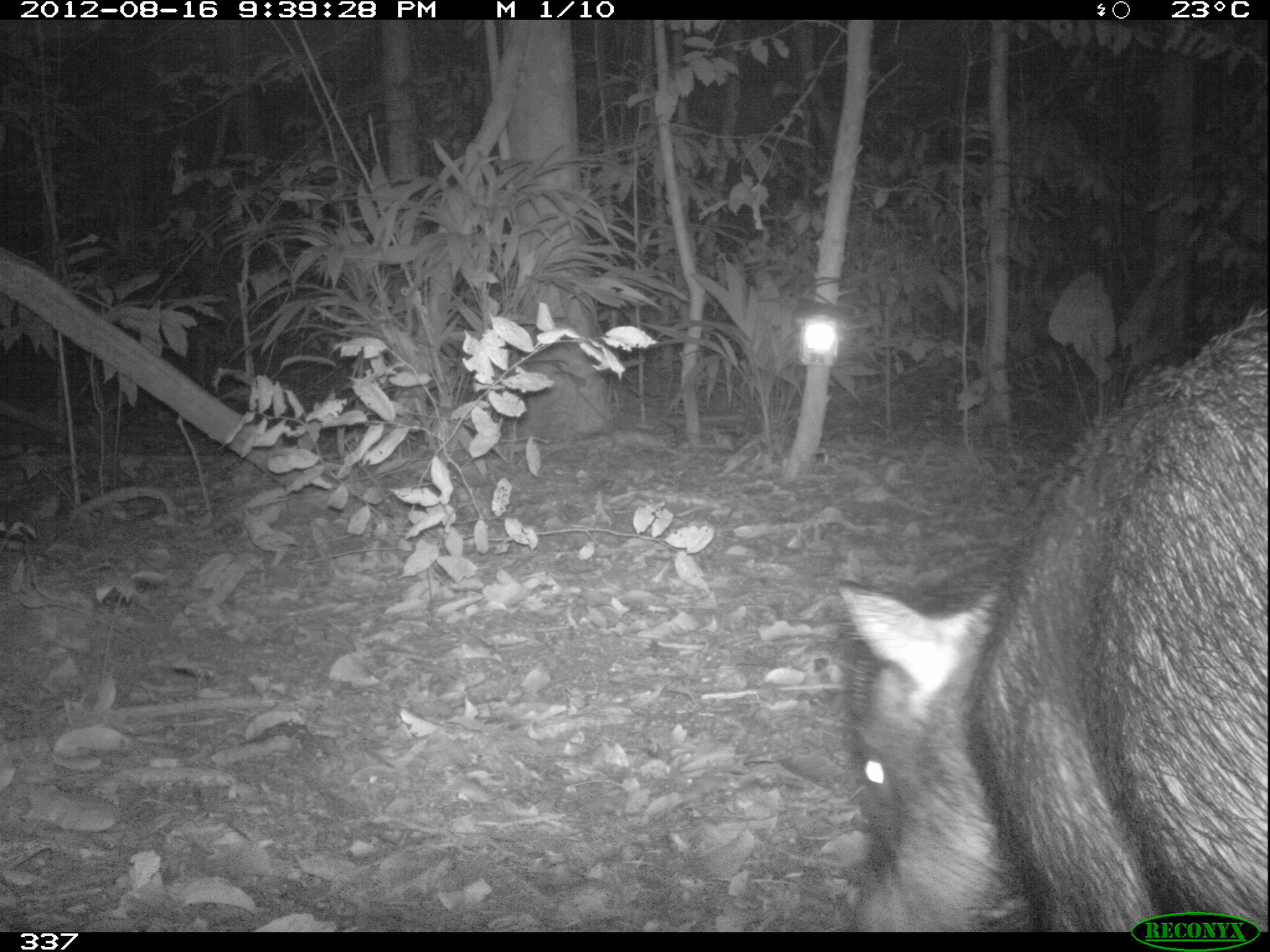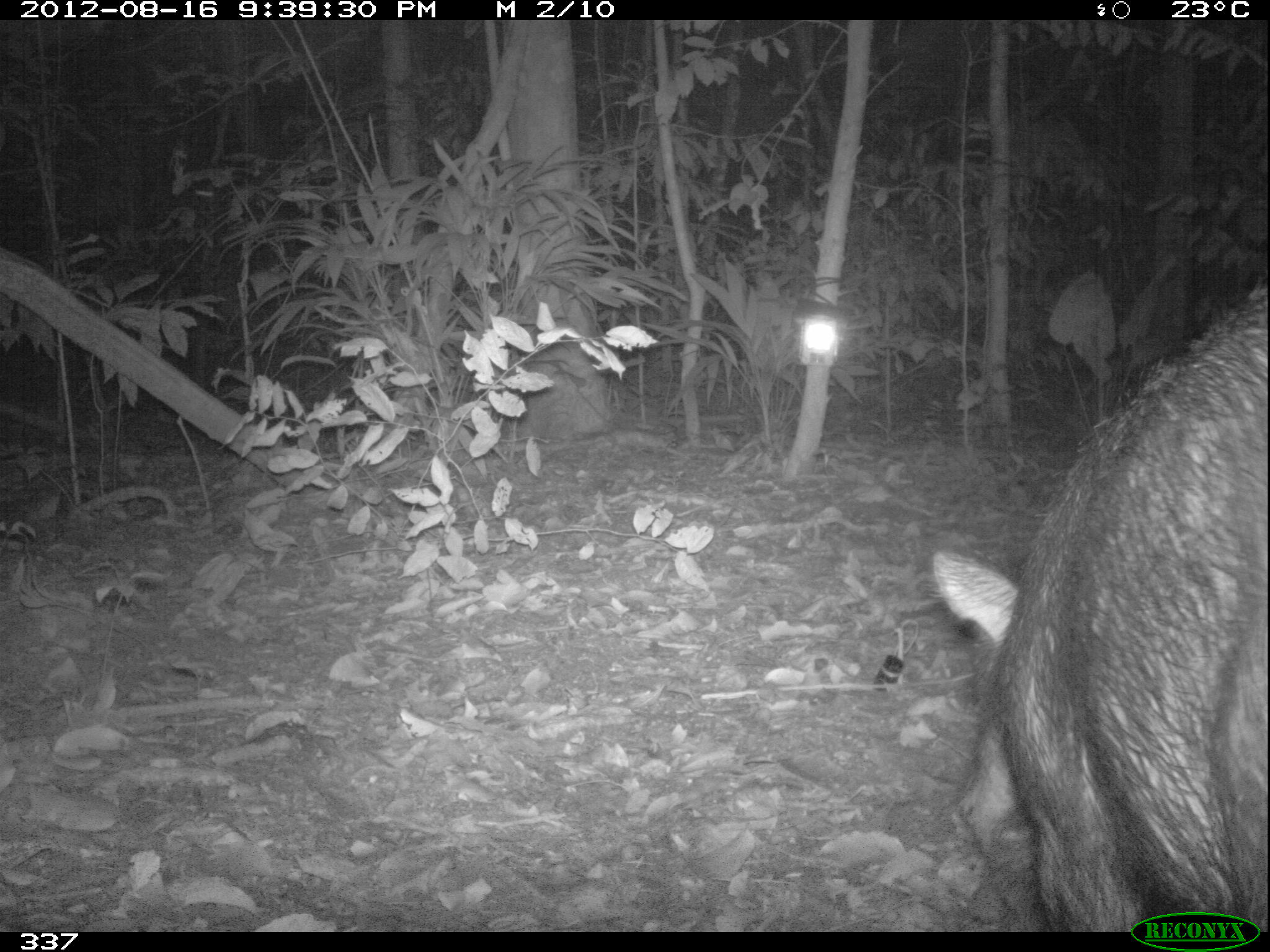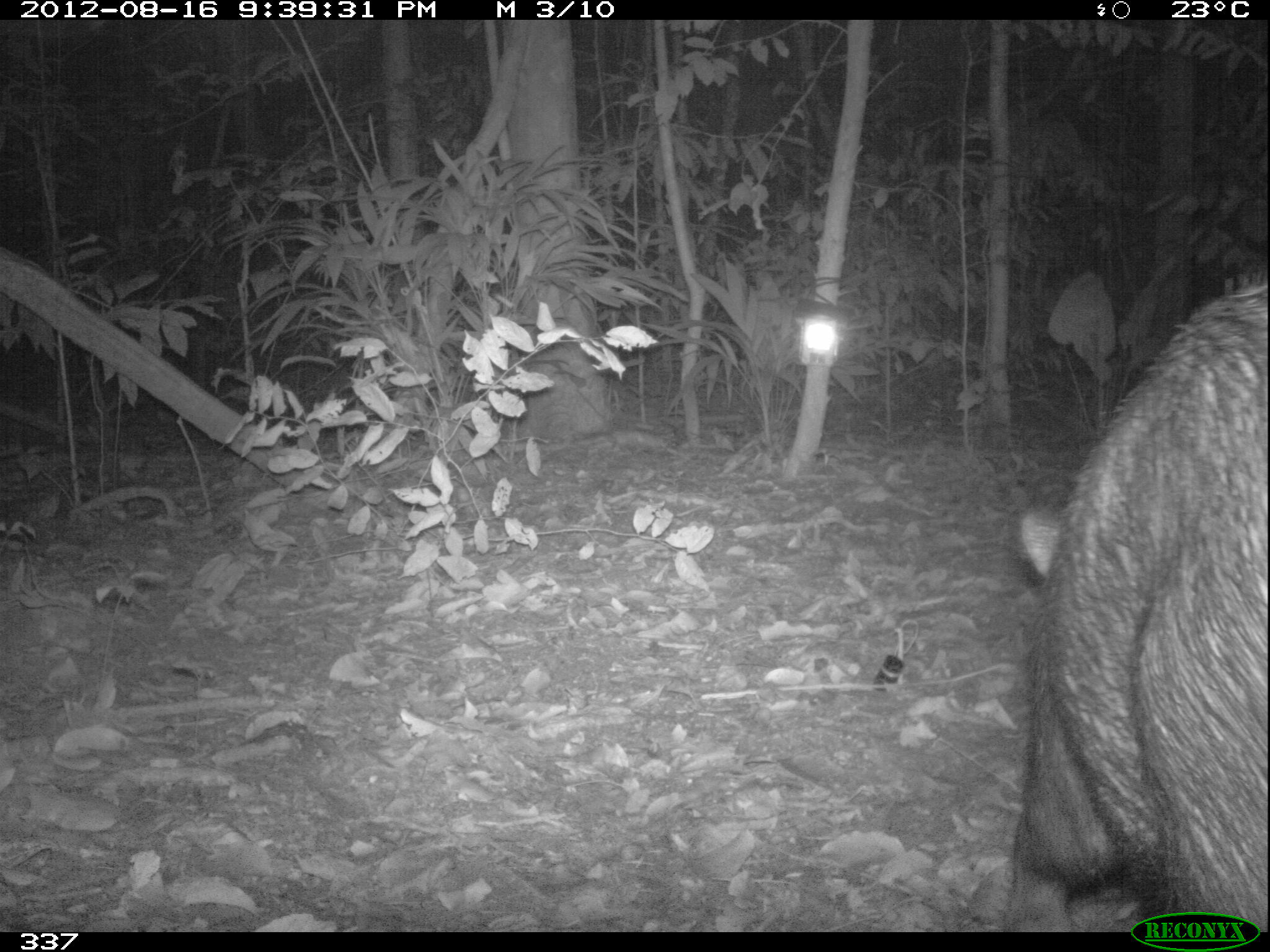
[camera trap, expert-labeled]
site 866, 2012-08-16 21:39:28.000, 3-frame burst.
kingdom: Animalia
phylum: Chordata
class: Mammalia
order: Artiodactyla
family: Tayassuidae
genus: Tayassu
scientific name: Tayassu pecari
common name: white-lipped peccary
Tayassu pecari (white-lipped peccary).